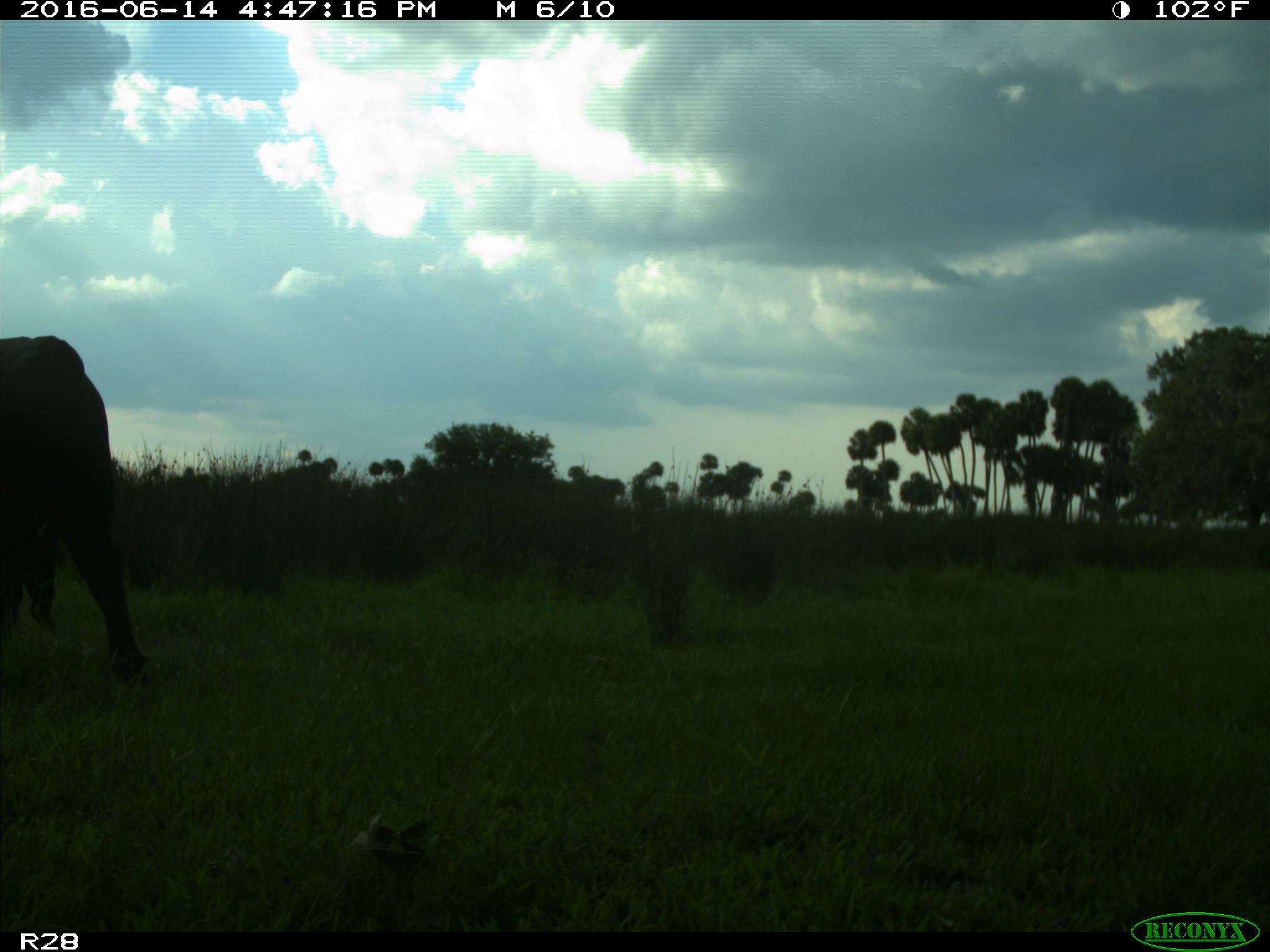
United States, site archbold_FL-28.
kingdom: Animalia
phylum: Chordata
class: Mammalia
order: Artiodactyla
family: Bovidae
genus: Bos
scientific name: Bos taurus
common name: domestic cow